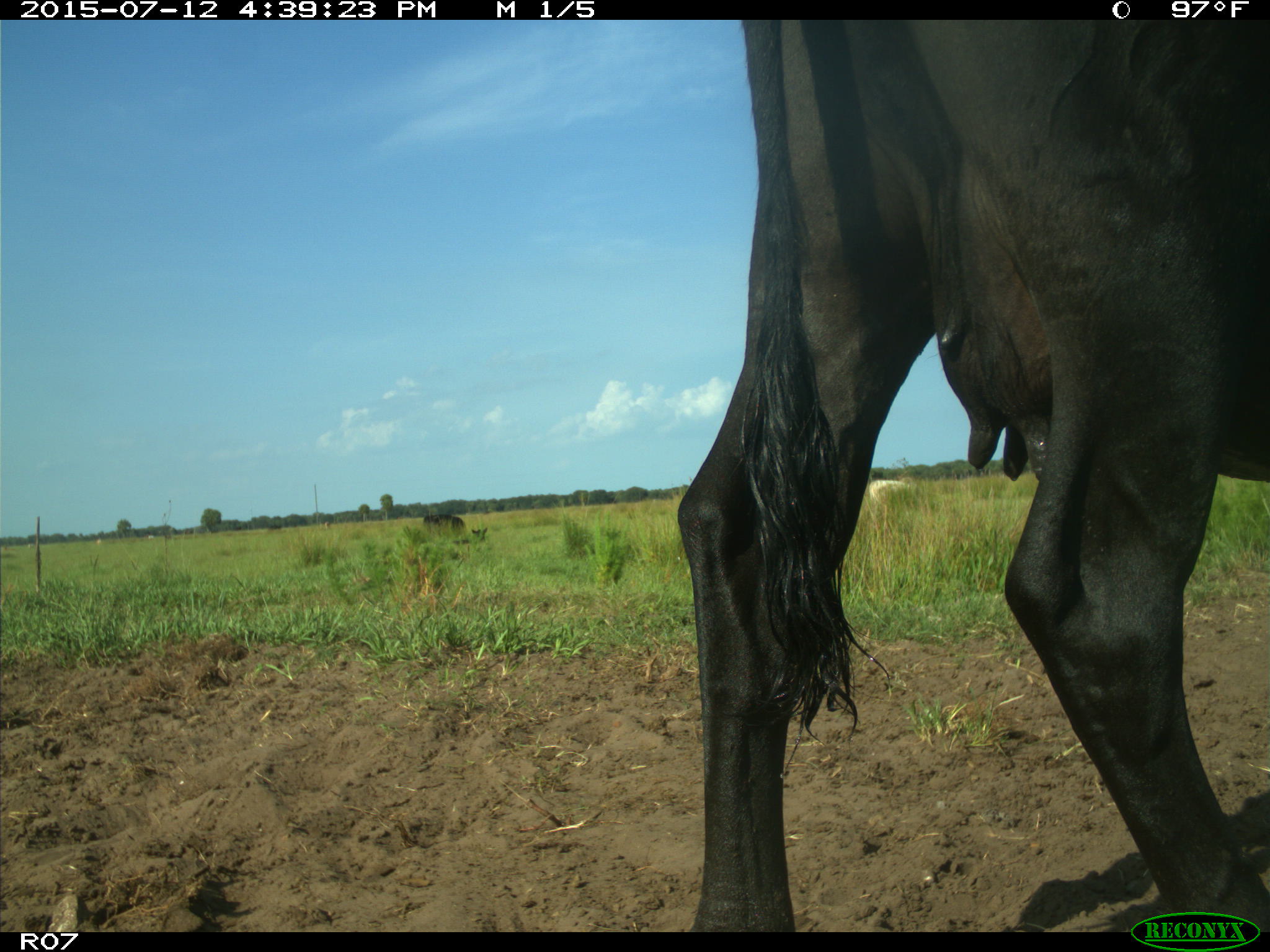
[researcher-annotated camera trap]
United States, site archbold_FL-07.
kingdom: Animalia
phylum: Chordata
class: Mammalia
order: Artiodactyla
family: Bovidae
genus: Bos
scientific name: Bos taurus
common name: domestic cow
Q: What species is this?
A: Bos taurus (domestic cow).